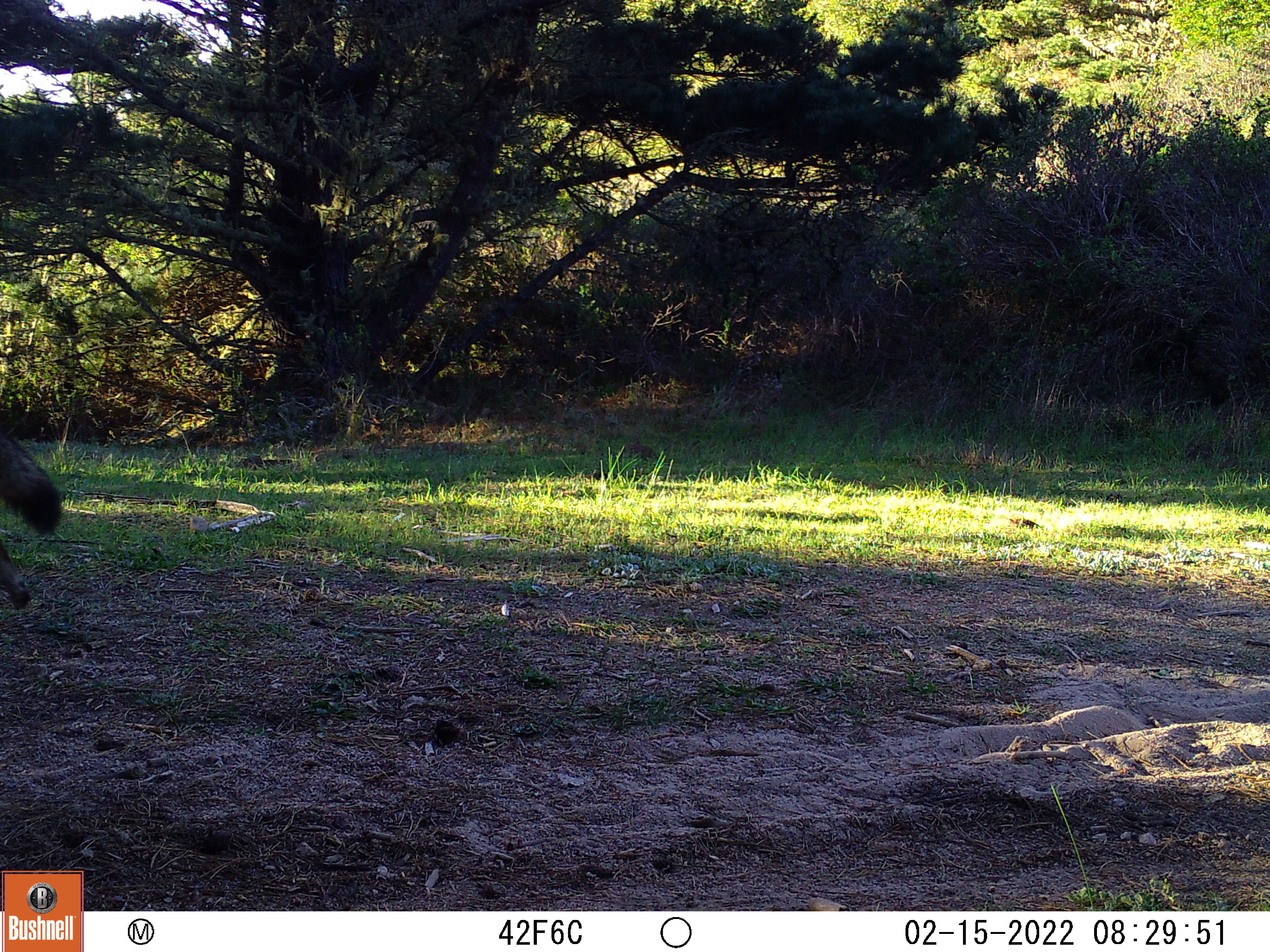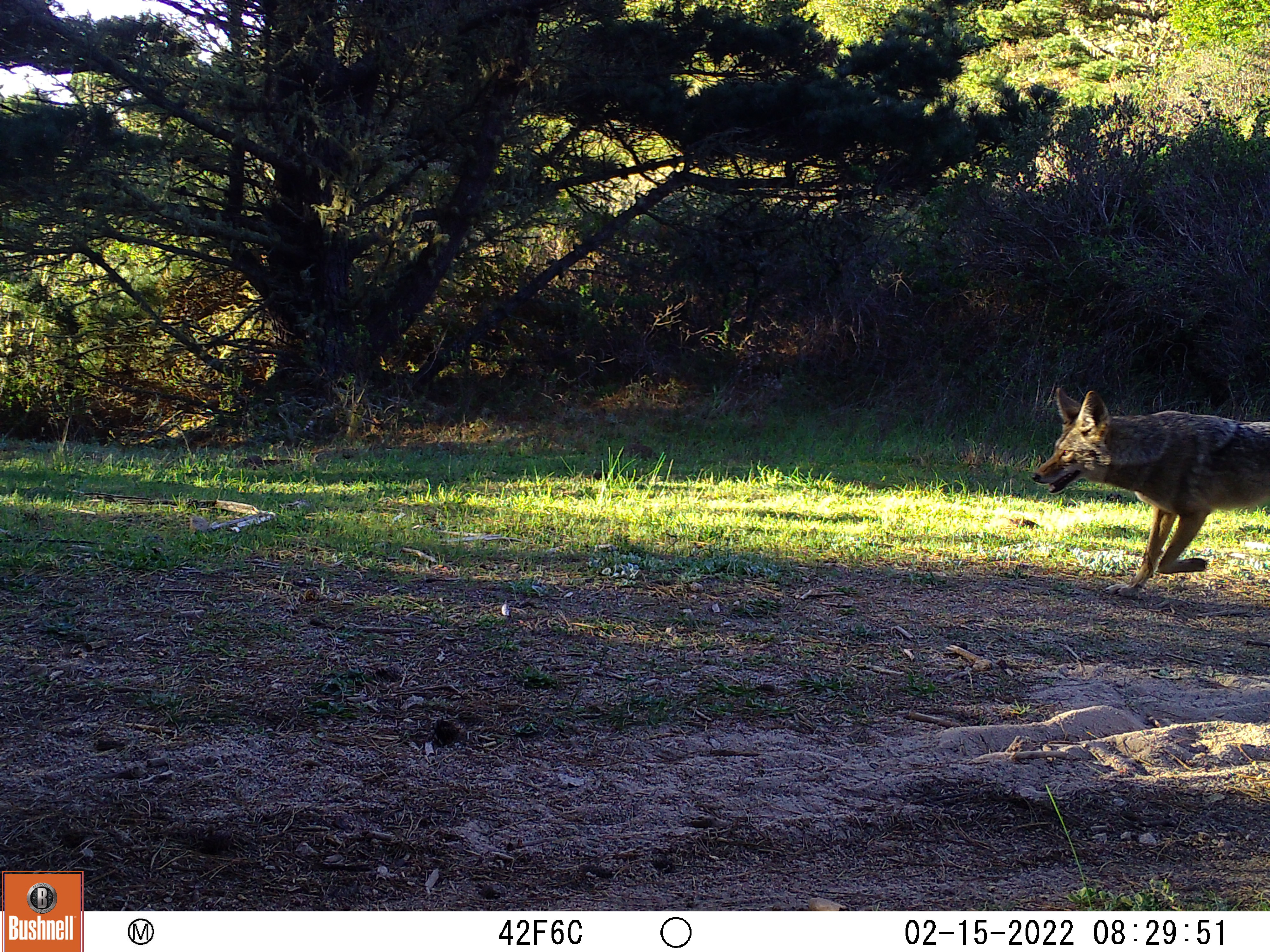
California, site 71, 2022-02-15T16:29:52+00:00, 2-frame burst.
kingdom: Animalia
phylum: Chordata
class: Mammalia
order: Carnivora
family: Canidae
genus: Canis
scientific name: Canis latrans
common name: coyote